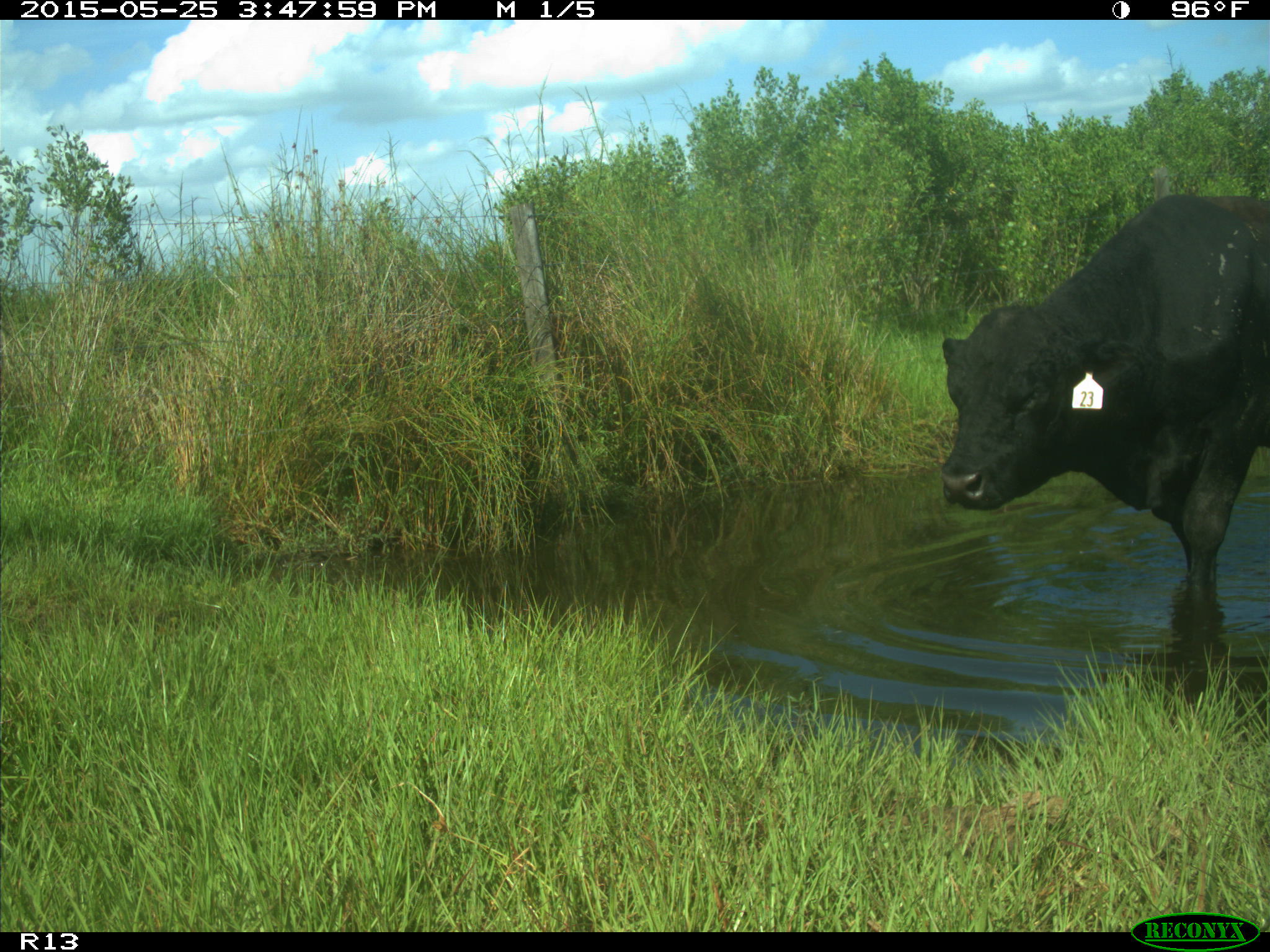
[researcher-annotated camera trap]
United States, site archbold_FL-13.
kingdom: Animalia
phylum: Chordata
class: Mammalia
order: Artiodactyla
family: Bovidae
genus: Bos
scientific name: Bos taurus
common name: domestic cow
Bos taurus (domestic cow).